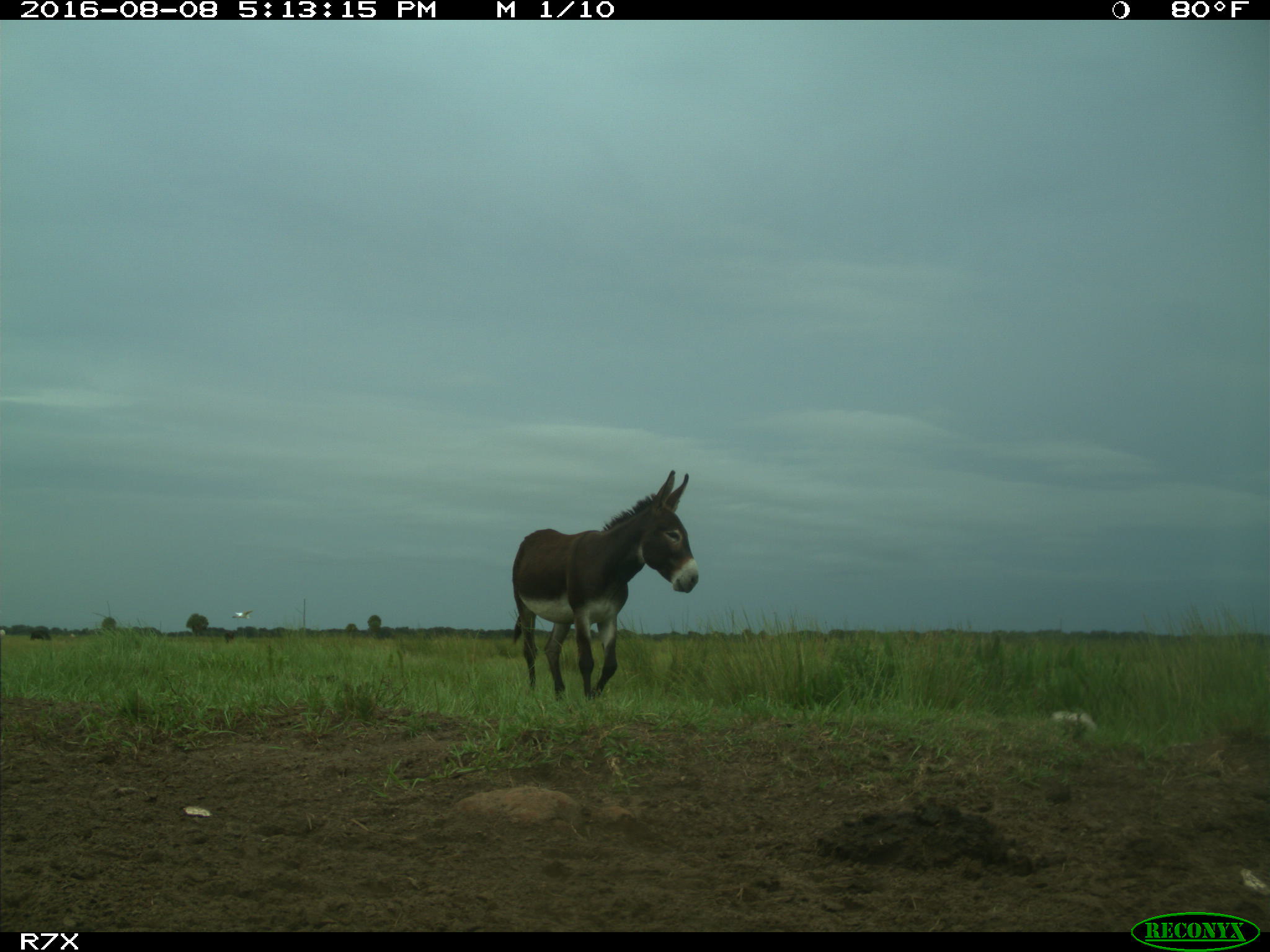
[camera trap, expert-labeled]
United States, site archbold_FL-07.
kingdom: Animalia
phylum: Chordata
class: Aves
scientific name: Aves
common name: birds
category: unidentified bird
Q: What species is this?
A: Unidentified bird (birds) (Aves).